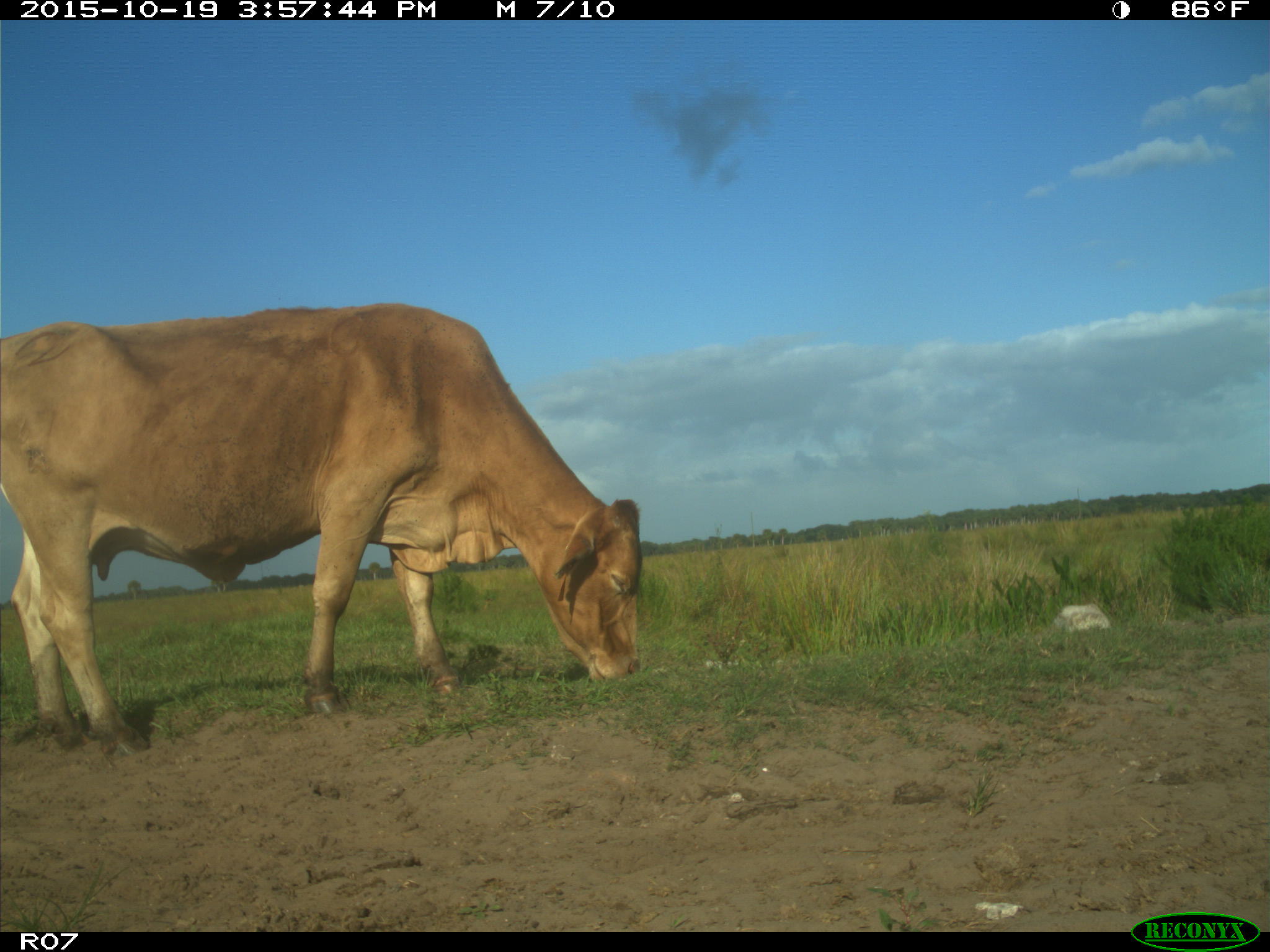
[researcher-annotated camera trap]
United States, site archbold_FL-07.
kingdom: Animalia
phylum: Chordata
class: Mammalia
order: Artiodactyla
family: Bovidae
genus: Bos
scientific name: Bos taurus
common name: domestic cow